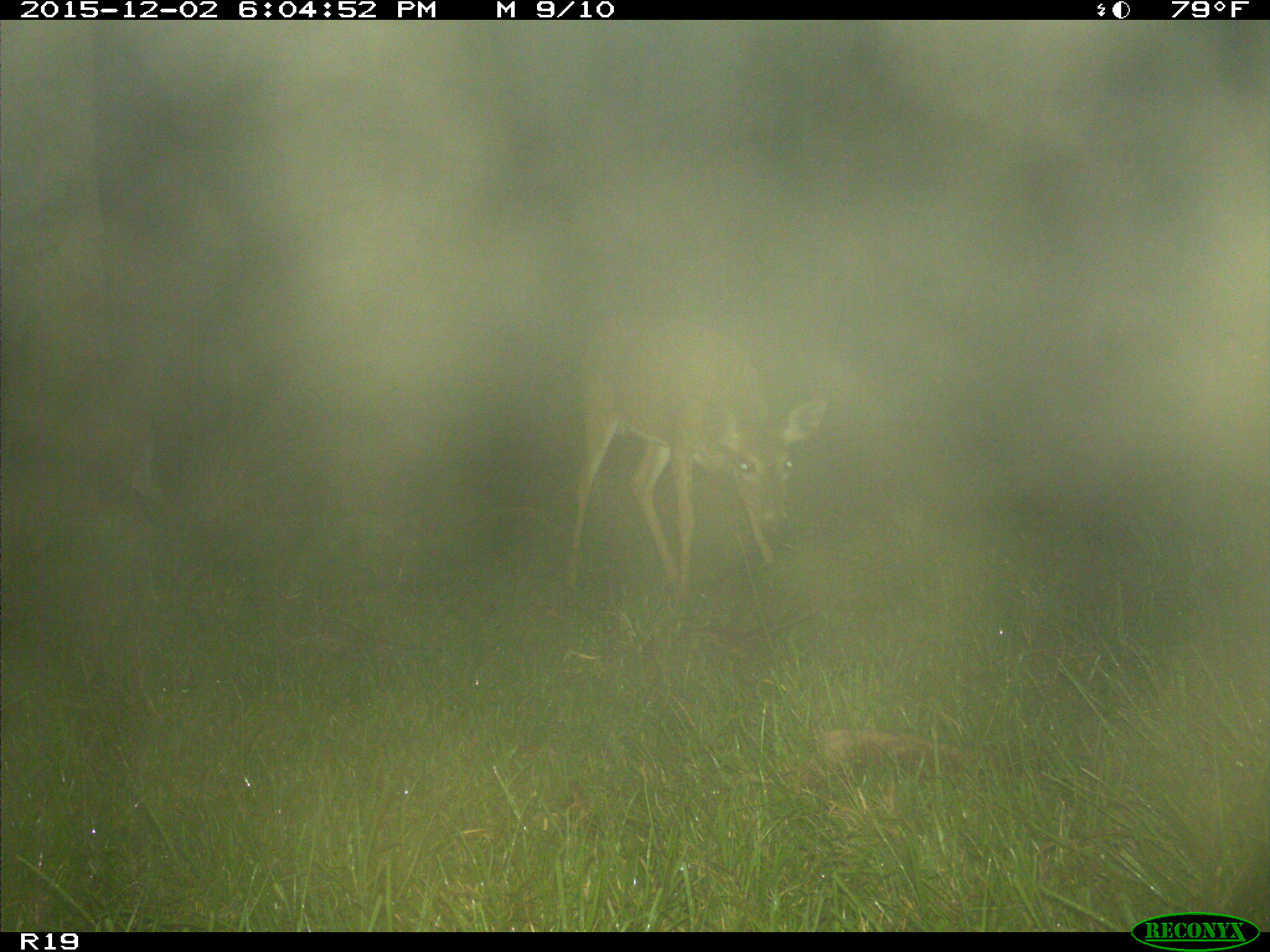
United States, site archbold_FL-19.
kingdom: Animalia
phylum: Chordata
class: Mammalia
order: Artiodactyla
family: Cervidae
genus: Odocoileus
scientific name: Odocoileus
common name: deer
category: unidentified deer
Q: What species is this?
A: Unidentified deer (deer) (Odocoileus).